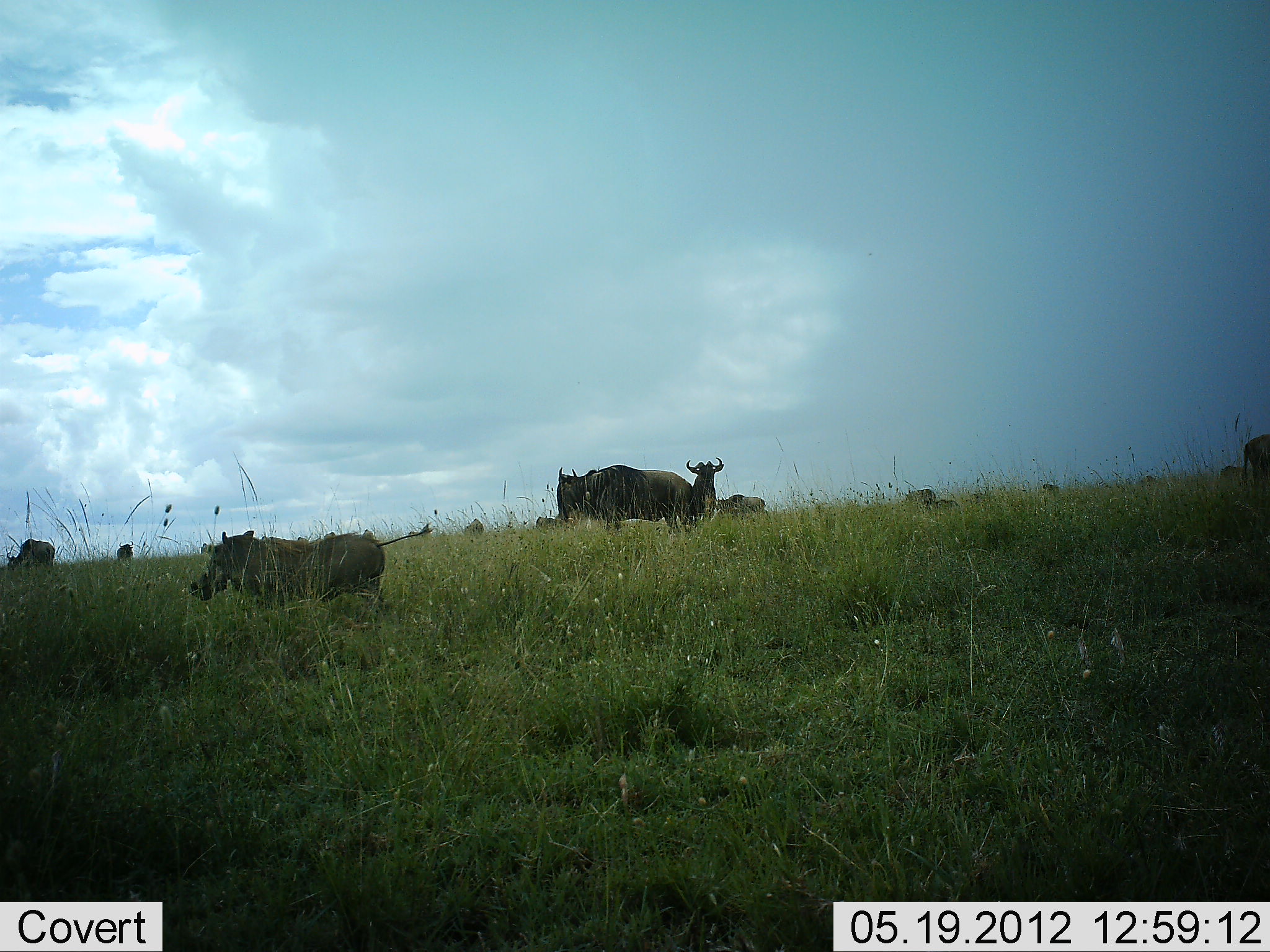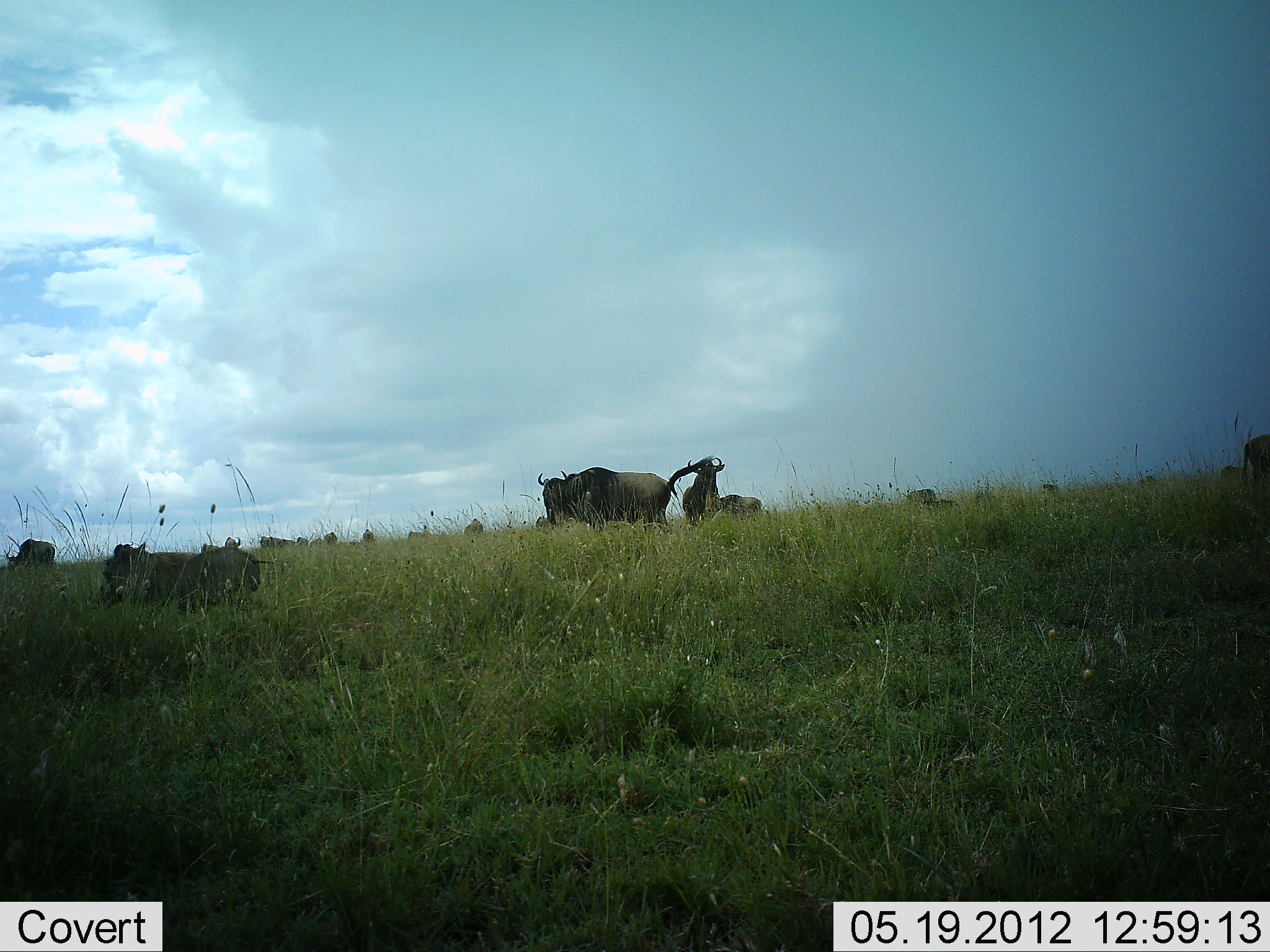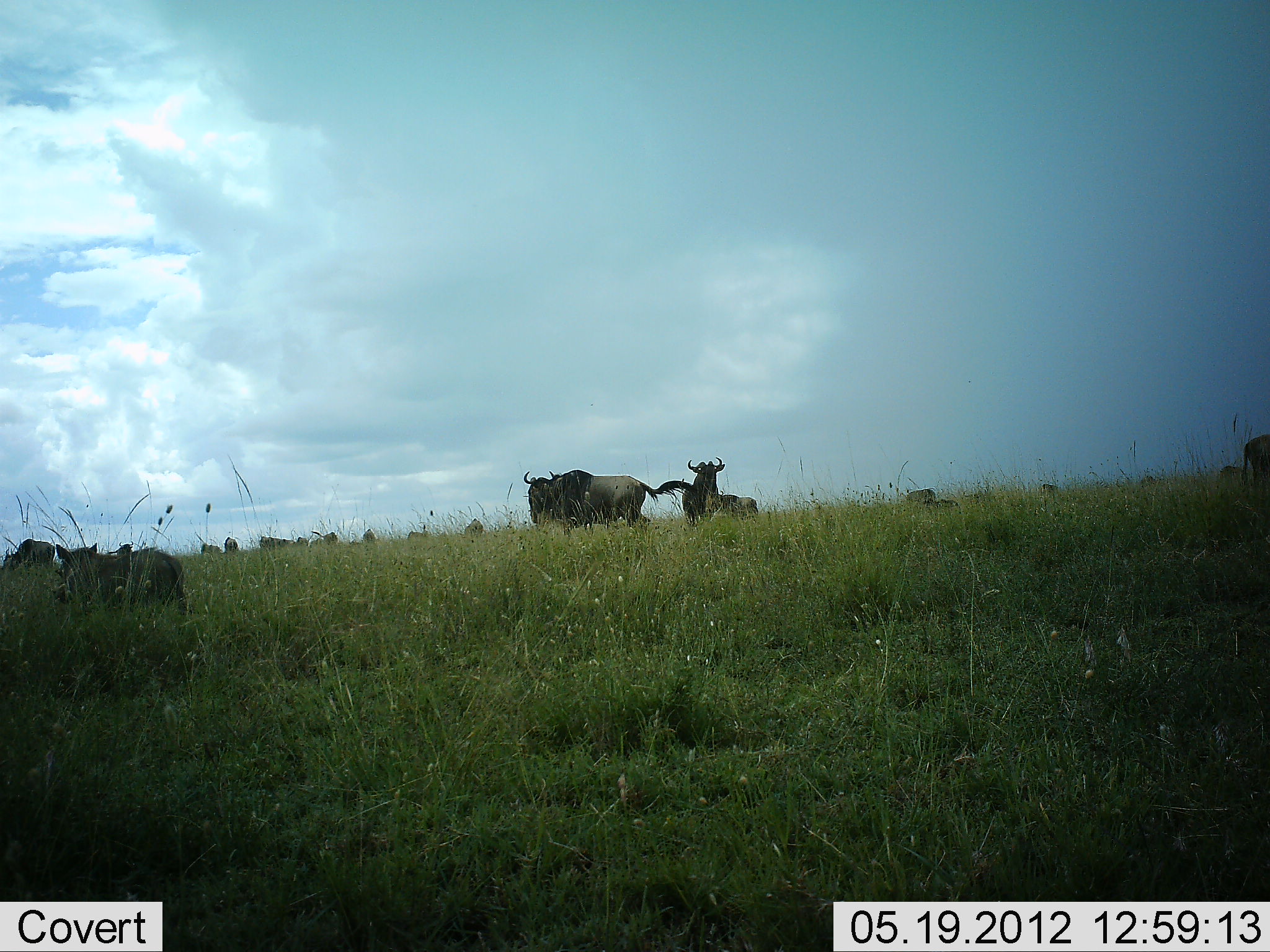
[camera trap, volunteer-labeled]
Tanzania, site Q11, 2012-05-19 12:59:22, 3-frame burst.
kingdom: Animalia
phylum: Chordata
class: Mammalia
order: Artiodactyla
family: Suidae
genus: Phacochoerus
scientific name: Phacochoerus africanus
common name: warthog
Warthog (Phacochoerus africanus), count 1. Behavior (volunteer vote fractions): standing 0%, resting 0%, moving 100%, interacting 0%. Young present (vote fraction): 0%. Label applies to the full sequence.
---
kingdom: Animalia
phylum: Chordata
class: Mammalia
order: Artiodactyla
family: Bovidae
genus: Connochaetes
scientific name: Connochaetes taurinus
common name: blue wildebeest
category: wildebeest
Wildebeest (blue wildebeest) (Connochaetes taurinus), count 11-50. Behavior (volunteer vote fractions): standing 91%, resting 0%, moving 64%, interacting 0%. Young present (vote fraction): 0%. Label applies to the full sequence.